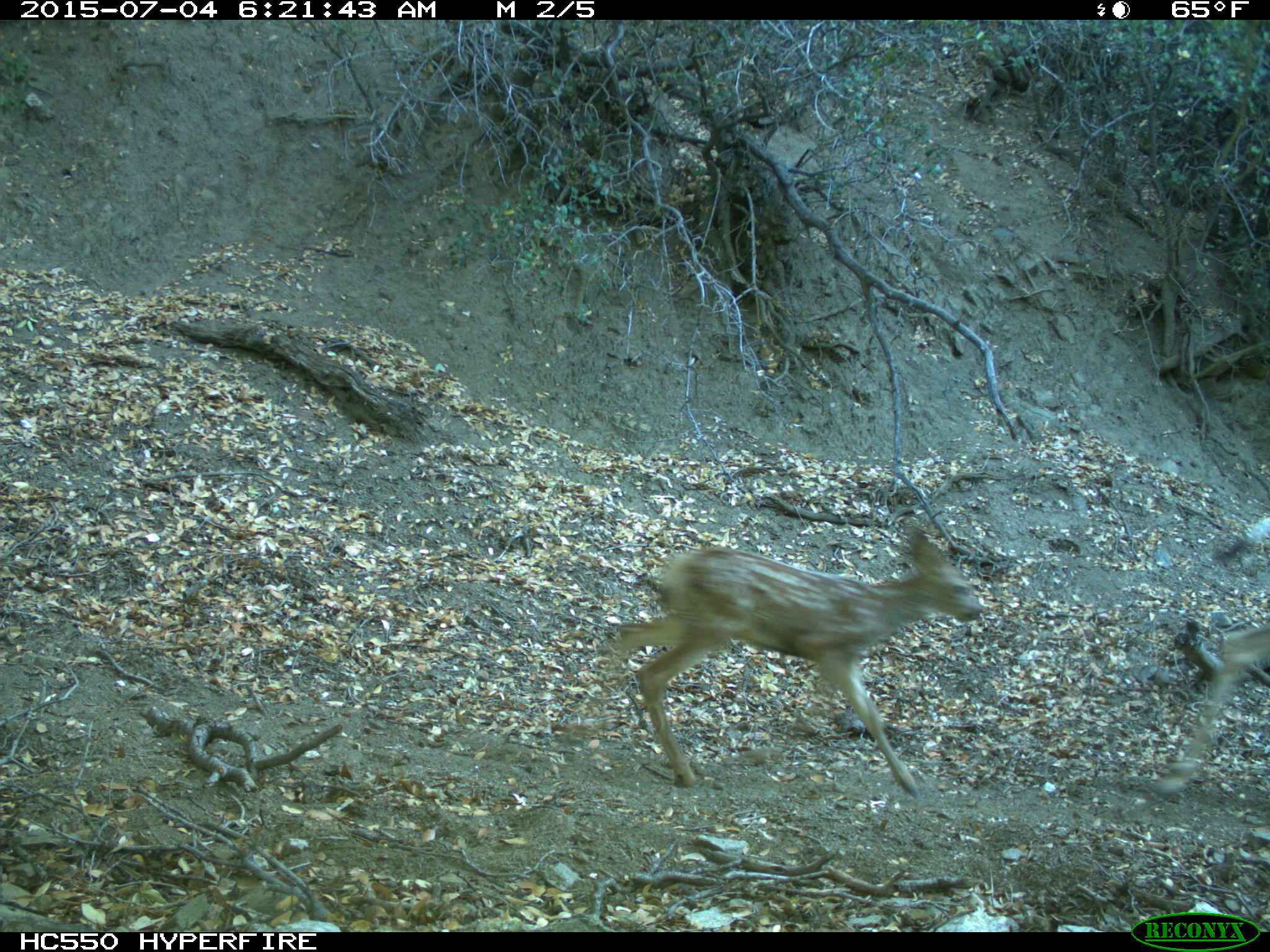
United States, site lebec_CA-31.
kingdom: Animalia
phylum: Chordata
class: Mammalia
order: Artiodactyla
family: Cervidae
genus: Odocoileus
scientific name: Odocoileus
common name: deer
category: unidentified deer